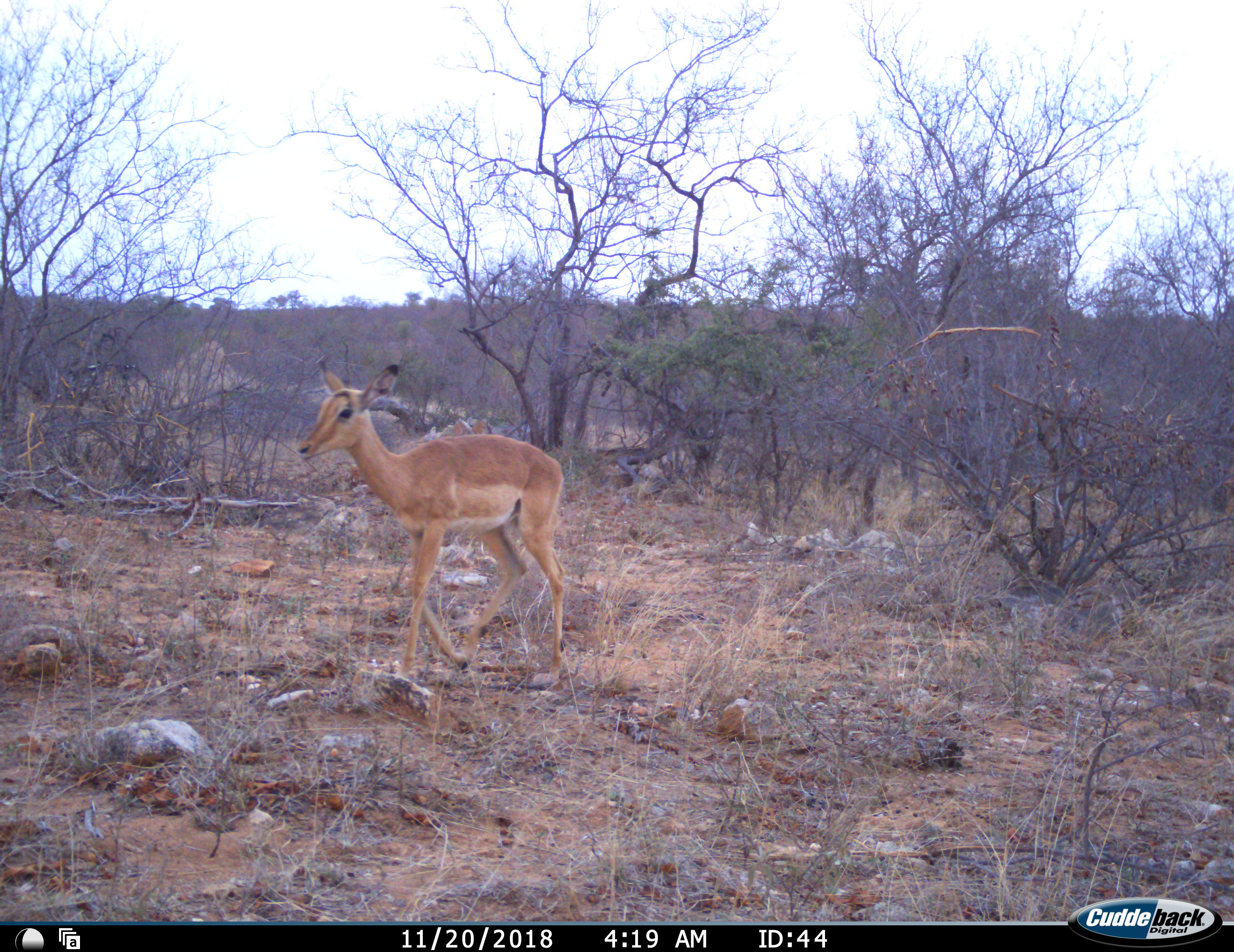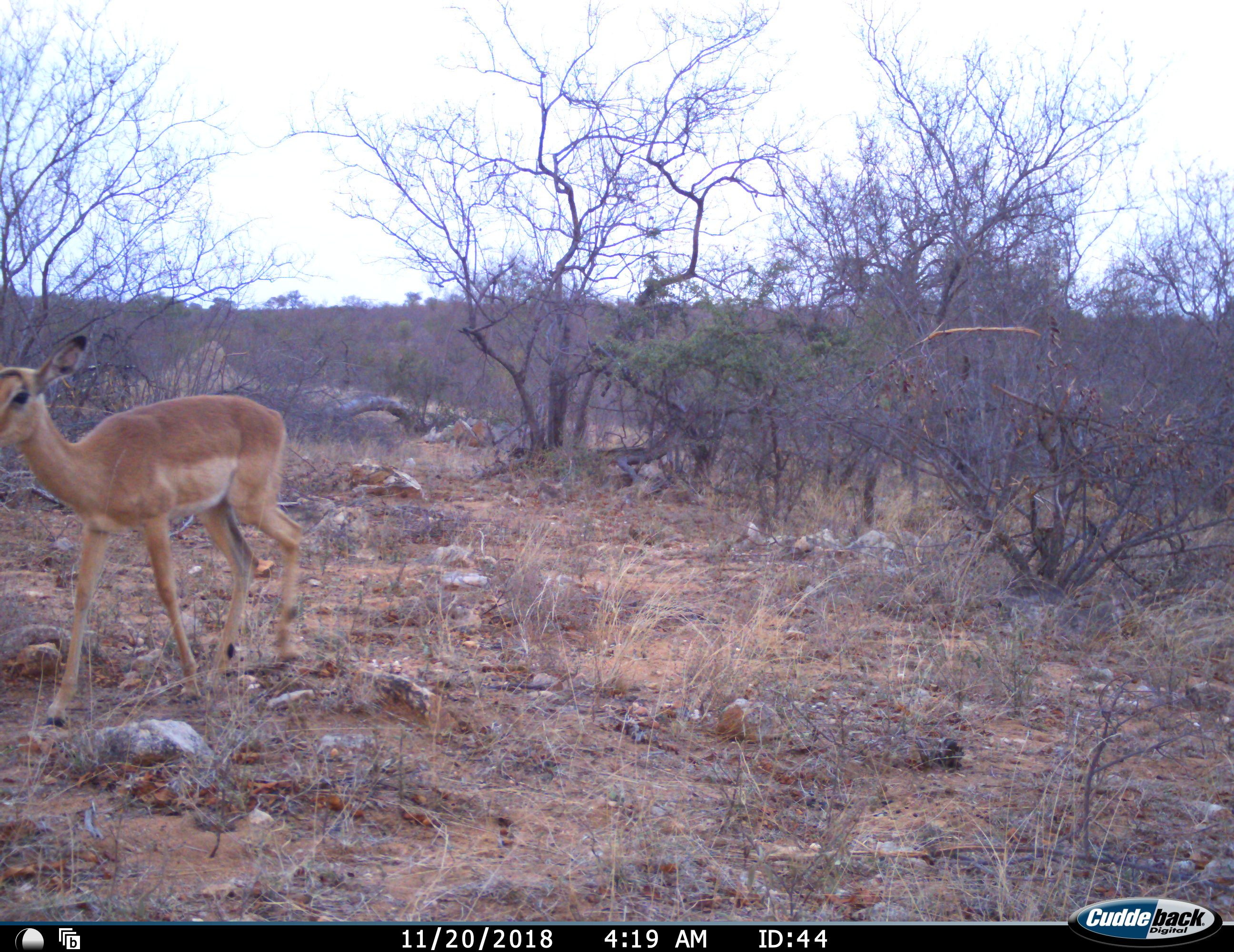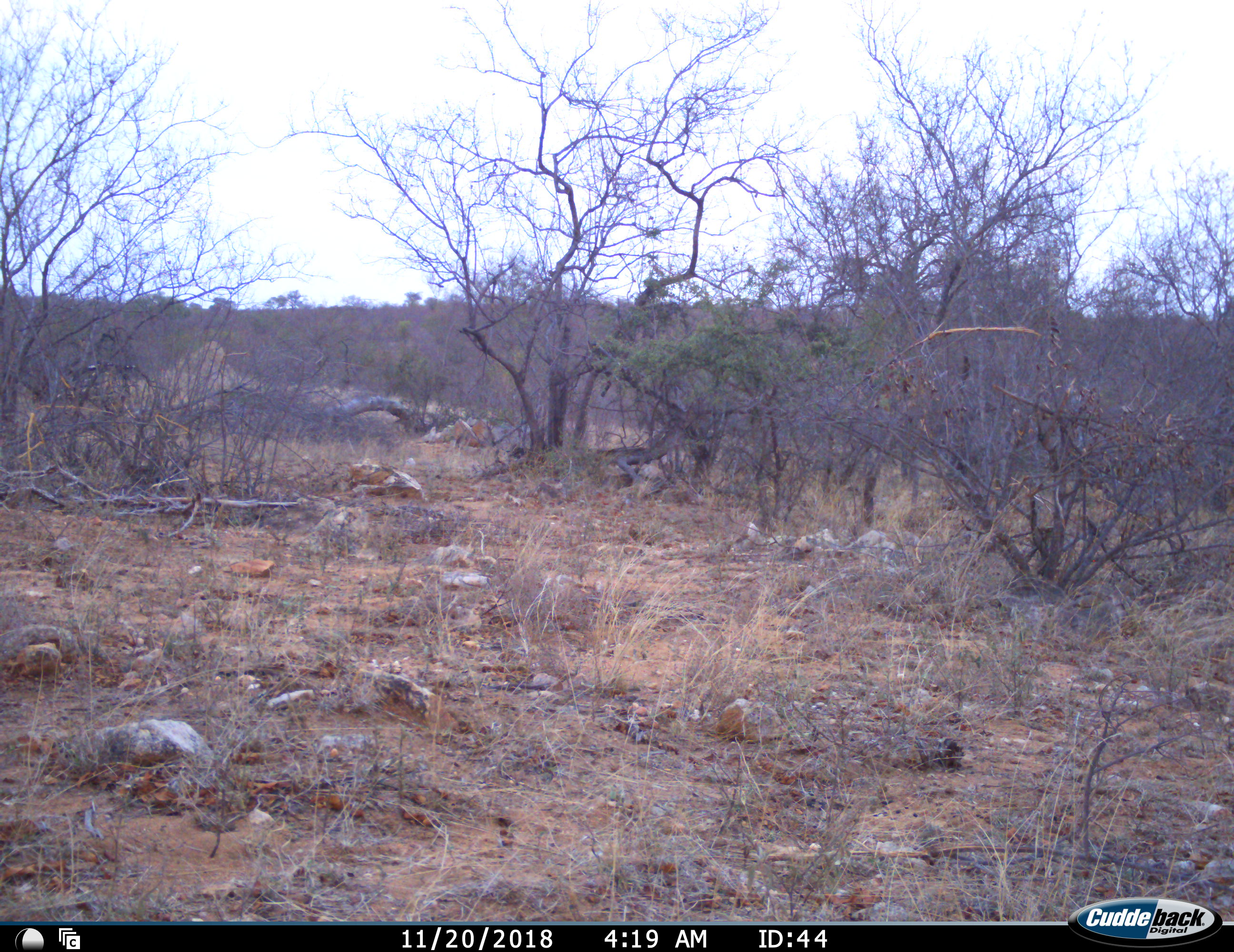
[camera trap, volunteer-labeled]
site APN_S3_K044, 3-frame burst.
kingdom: Animalia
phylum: Chordata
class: Mammalia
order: Artiodactyla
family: Bovidae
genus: Aepyceros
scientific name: Aepyceros melampus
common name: impala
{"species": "impala (Aepyceros melampus)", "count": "1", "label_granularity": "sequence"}